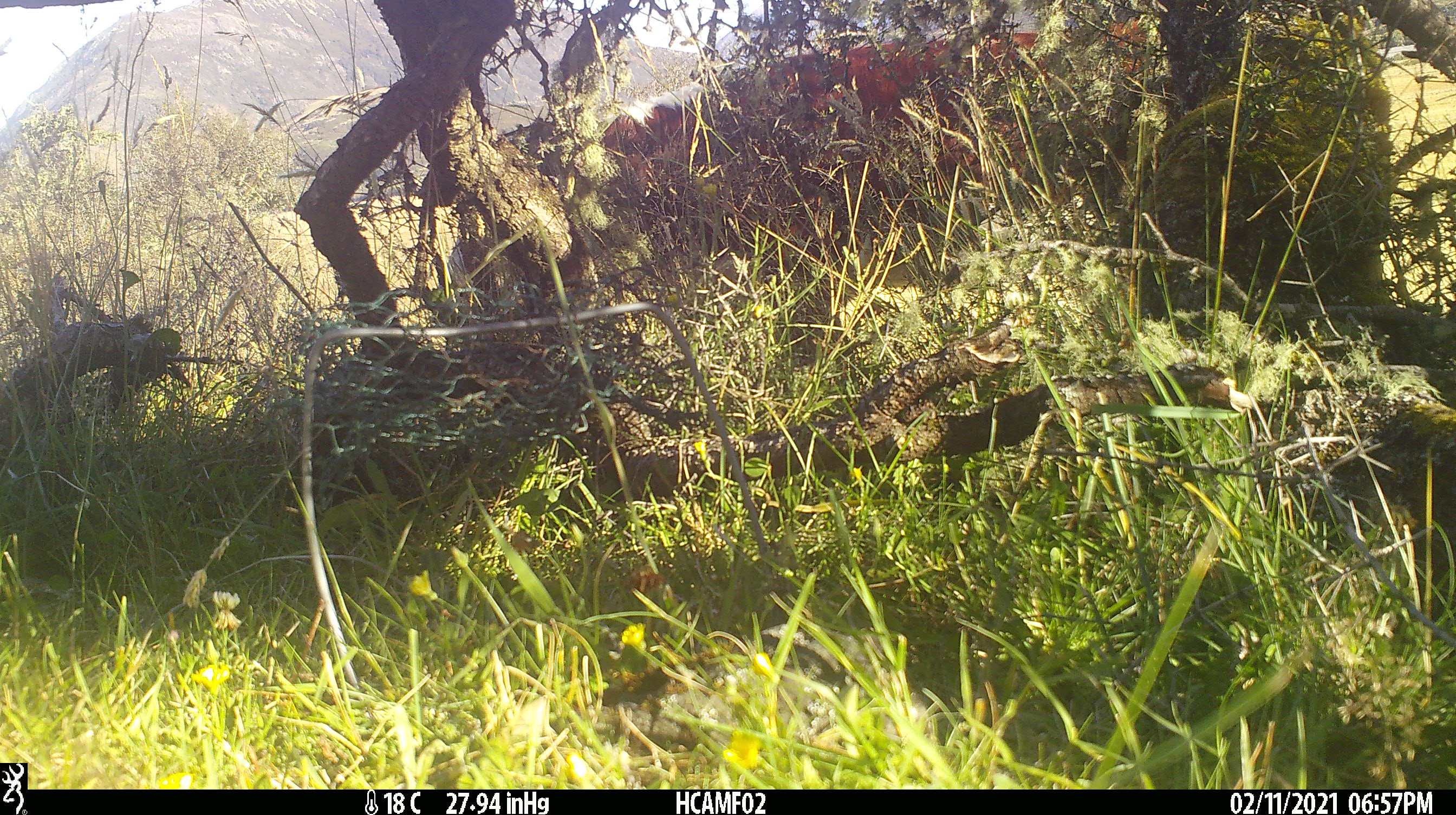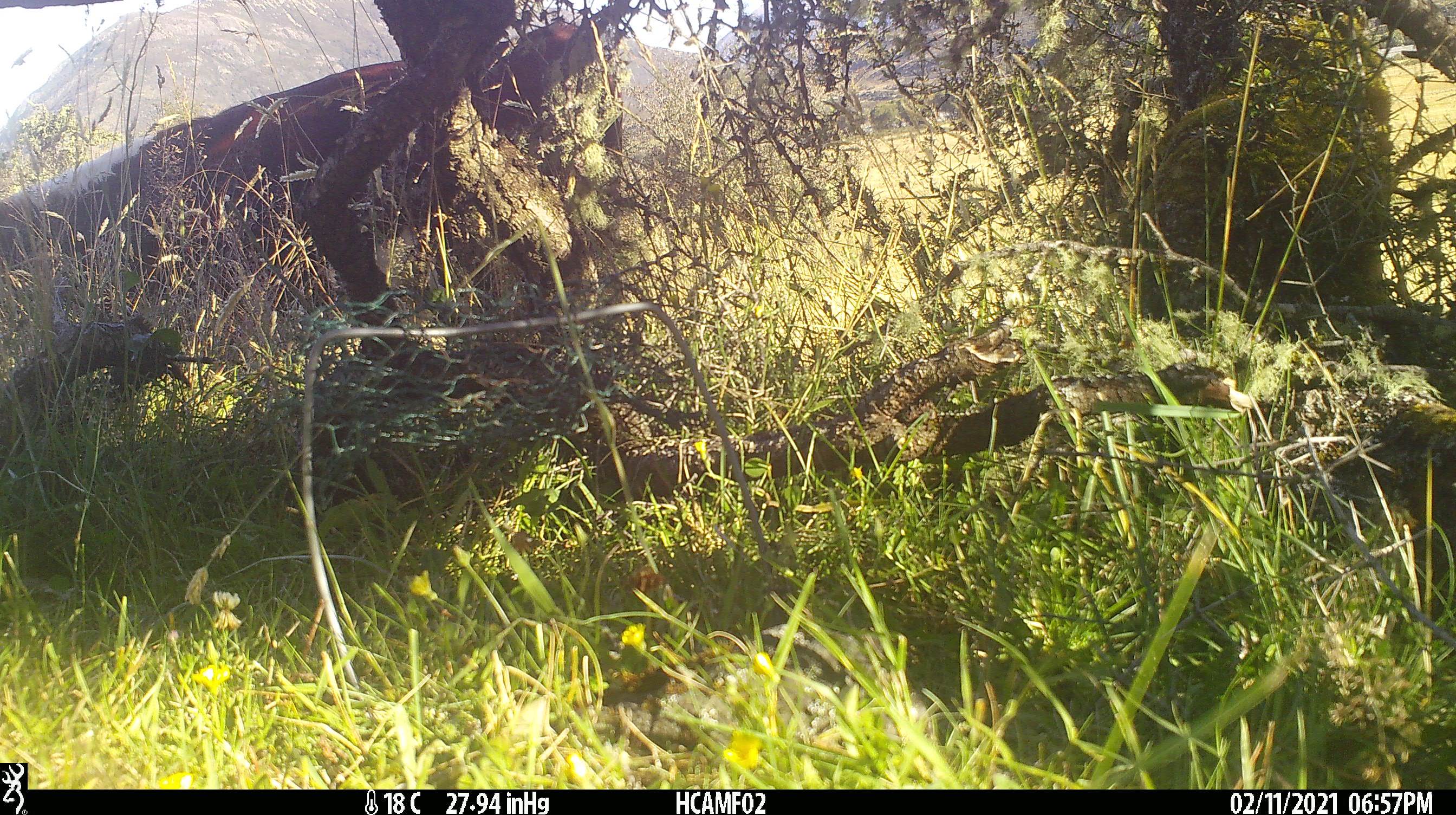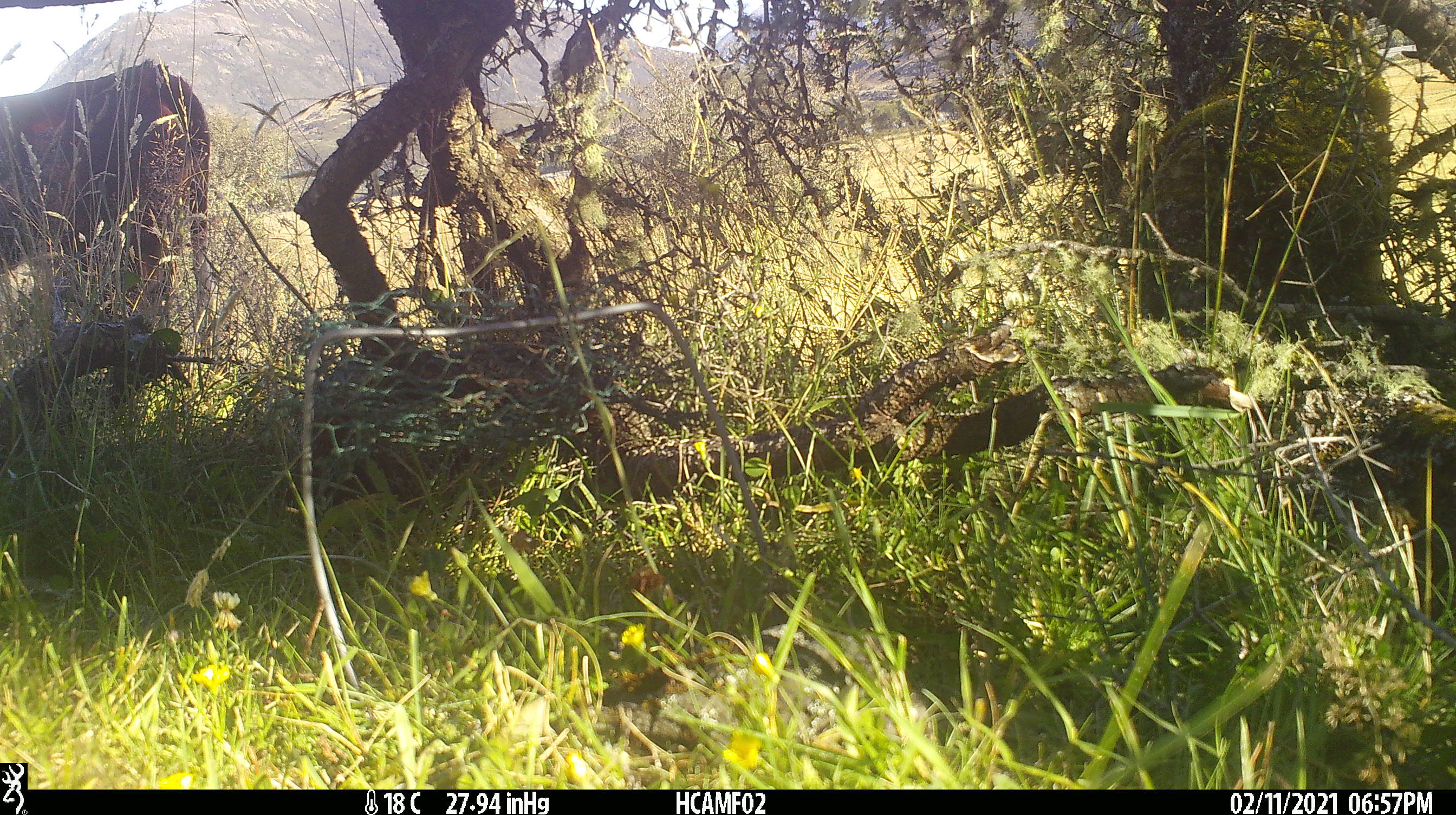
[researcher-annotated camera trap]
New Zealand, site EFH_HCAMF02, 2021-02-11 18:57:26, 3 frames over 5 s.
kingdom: Animalia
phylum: Chordata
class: Mammalia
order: Artiodactyla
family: Bovidae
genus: Bos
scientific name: Bos taurus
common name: domestic cow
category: cow